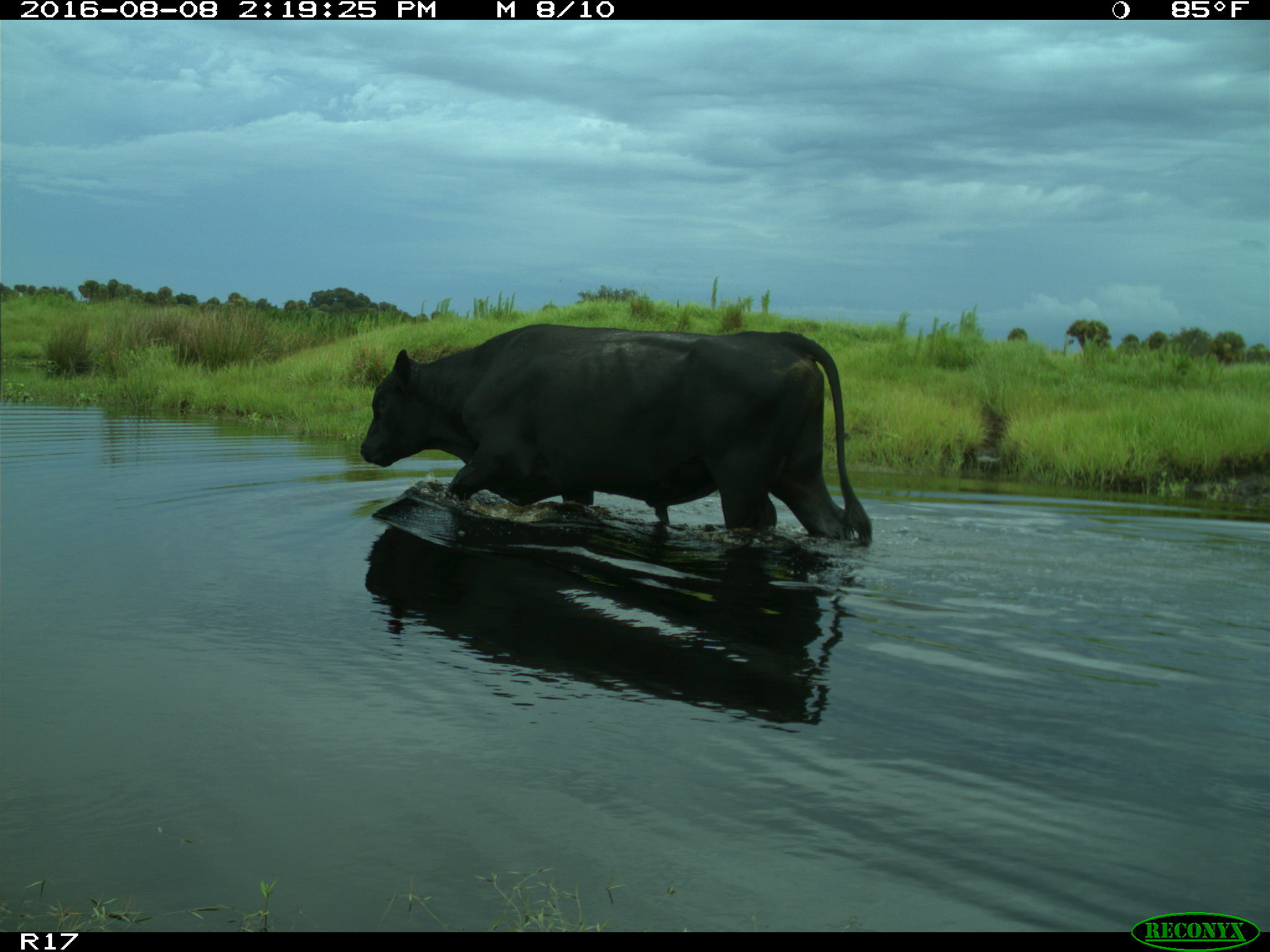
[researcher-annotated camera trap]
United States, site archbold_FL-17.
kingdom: Animalia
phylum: Chordata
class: Mammalia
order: Artiodactyla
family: Bovidae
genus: Bos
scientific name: Bos taurus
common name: domestic cow